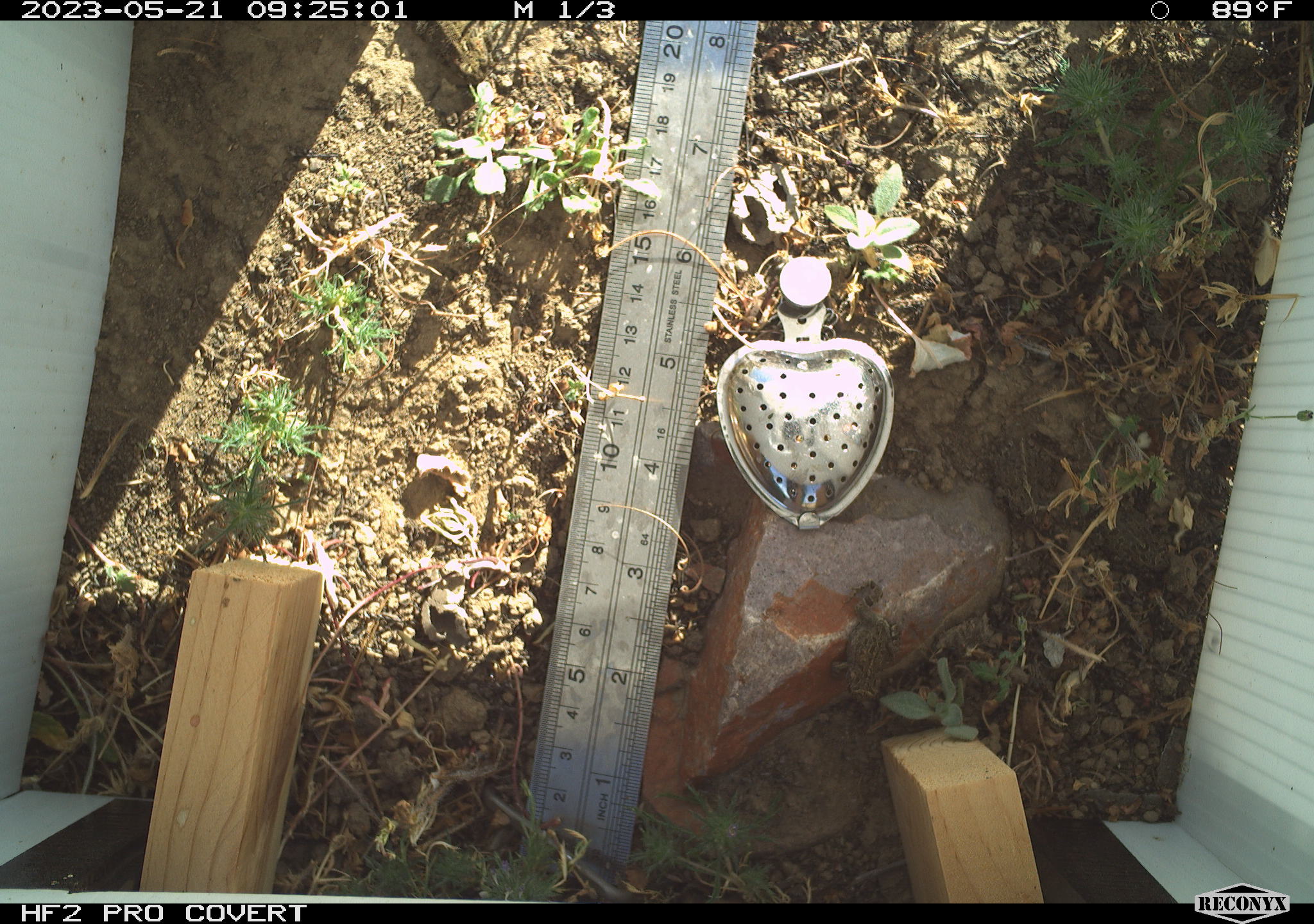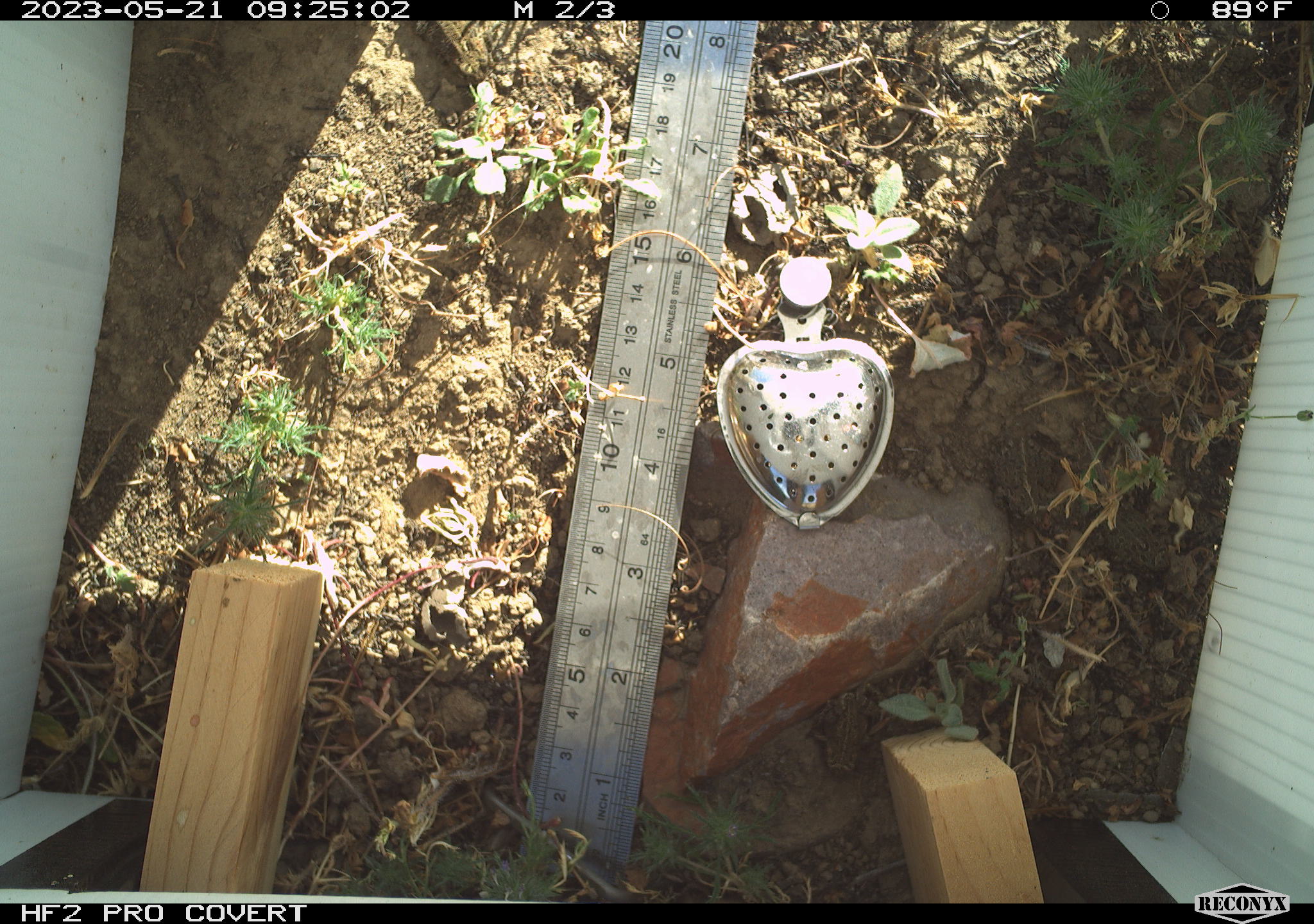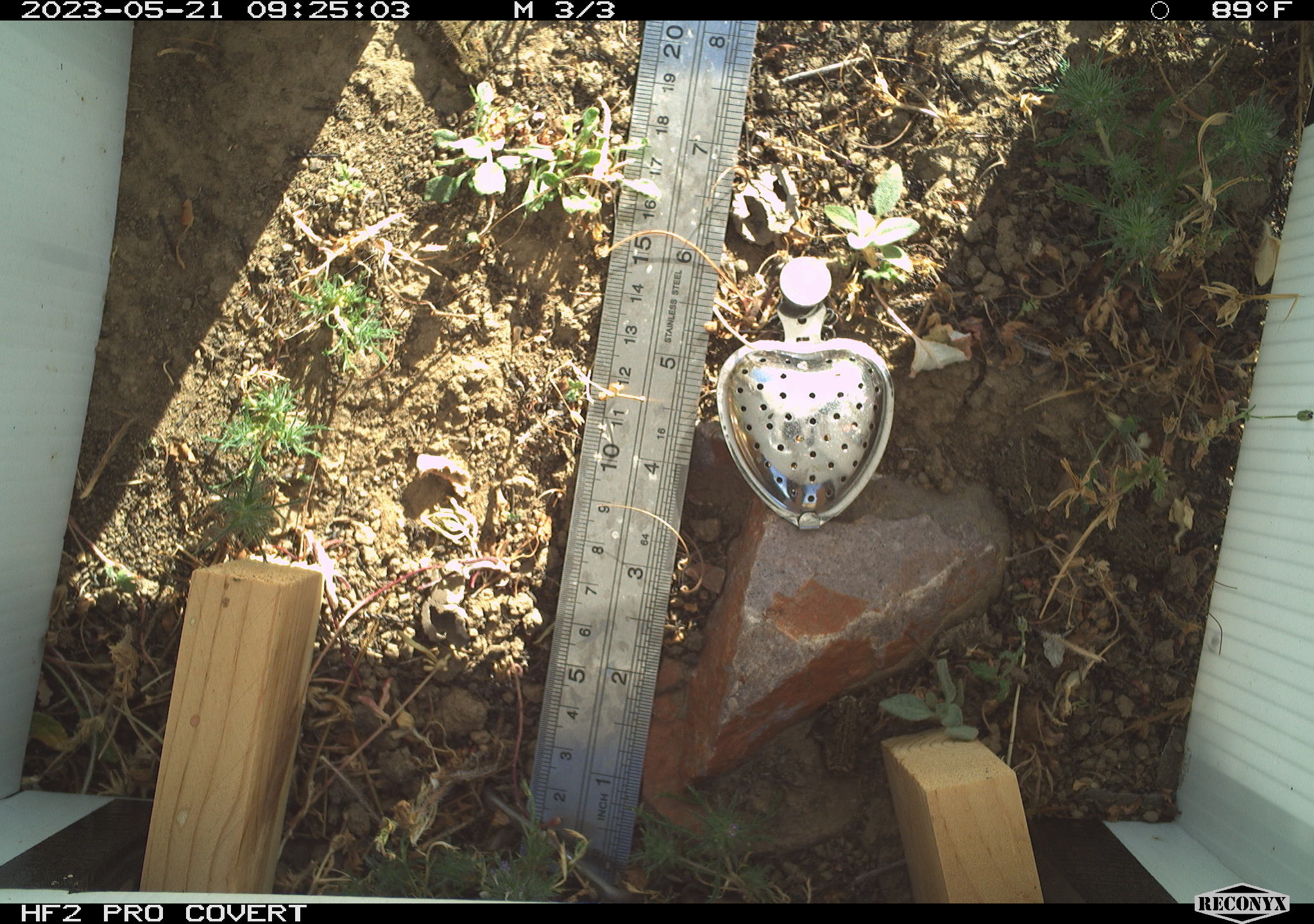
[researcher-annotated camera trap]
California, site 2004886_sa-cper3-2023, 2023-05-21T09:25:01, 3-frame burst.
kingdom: Animalia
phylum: Chordata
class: Amphibia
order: Anura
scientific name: Anura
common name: frogs